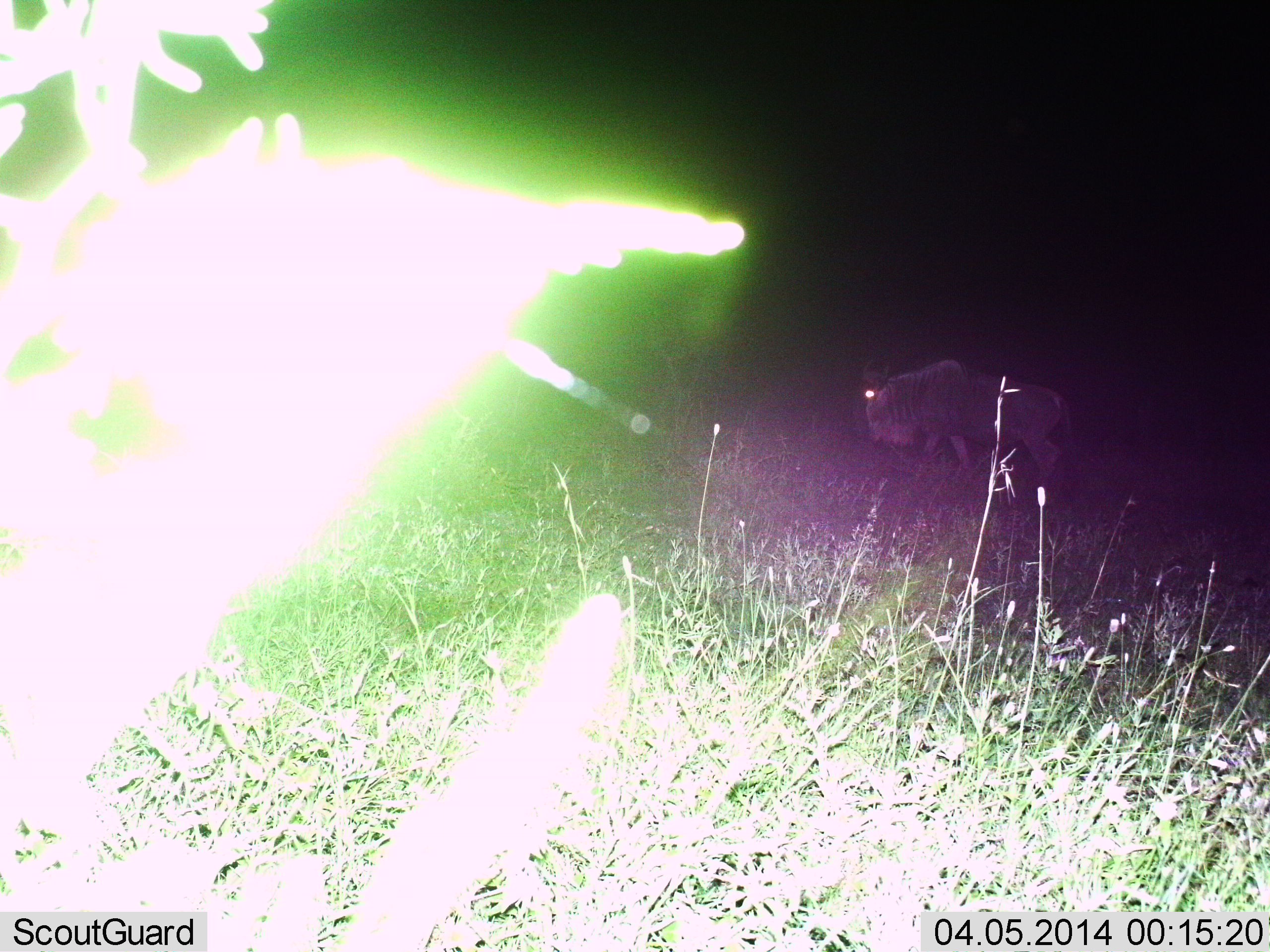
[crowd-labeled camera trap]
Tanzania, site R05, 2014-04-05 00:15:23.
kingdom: Animalia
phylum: Chordata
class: Mammalia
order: Artiodactyla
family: Bovidae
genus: Connochaetes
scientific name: Connochaetes taurinus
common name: blue wildebeest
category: wildebeest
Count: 1.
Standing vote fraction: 30%.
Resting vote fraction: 0%.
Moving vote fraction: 60%.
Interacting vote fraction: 0%.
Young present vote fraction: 0%.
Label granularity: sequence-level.